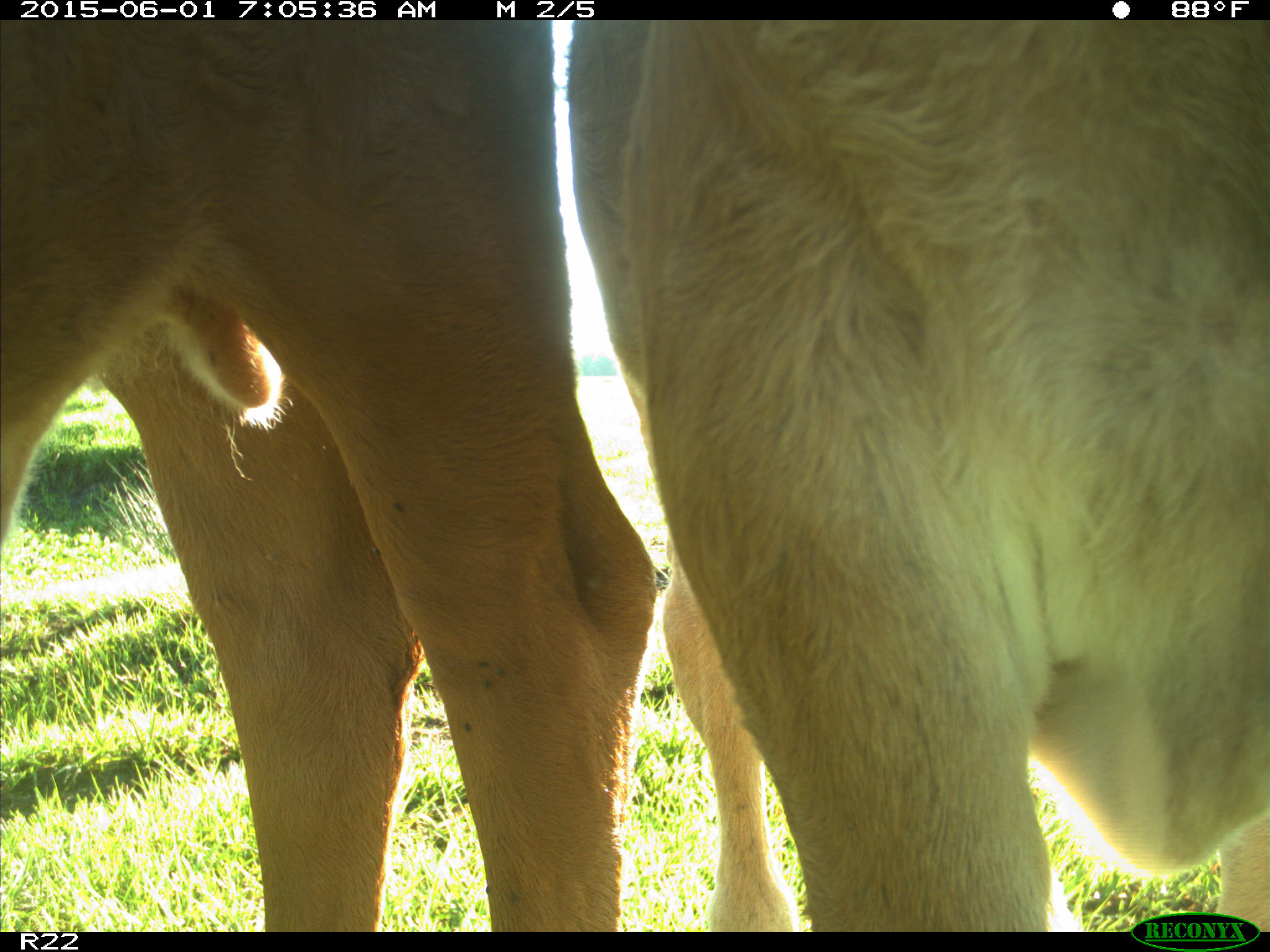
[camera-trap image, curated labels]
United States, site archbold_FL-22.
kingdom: Animalia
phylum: Chordata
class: Mammalia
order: Artiodactyla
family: Bovidae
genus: Bos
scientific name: Bos taurus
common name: domestic cow